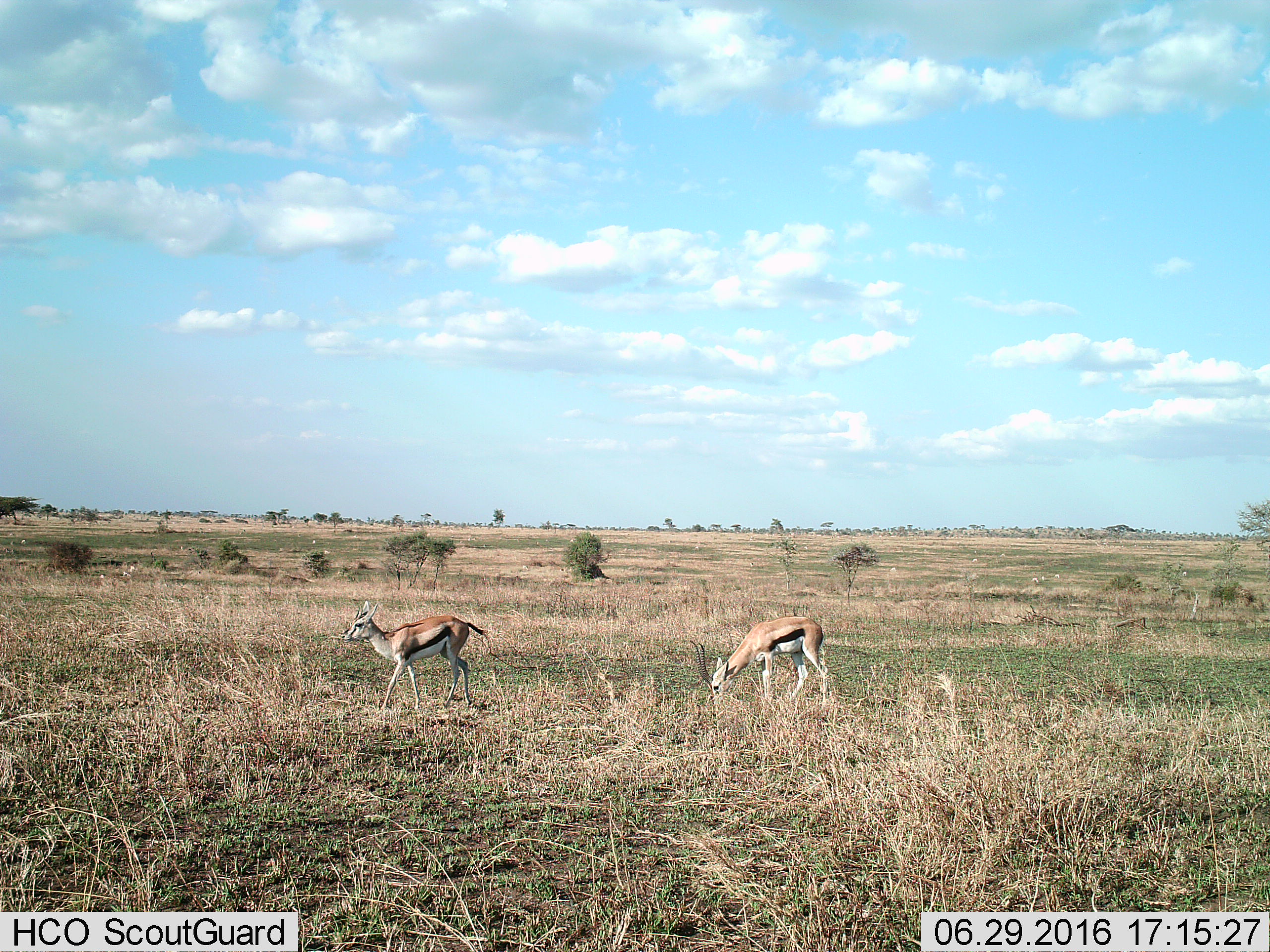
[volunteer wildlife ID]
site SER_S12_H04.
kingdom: Animalia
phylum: Chordata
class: Mammalia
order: Artiodactyla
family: Bovidae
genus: Eudorcas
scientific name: Eudorcas thomsonii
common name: thomson's gazelle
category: gazellethomsons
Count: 2.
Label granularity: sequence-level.